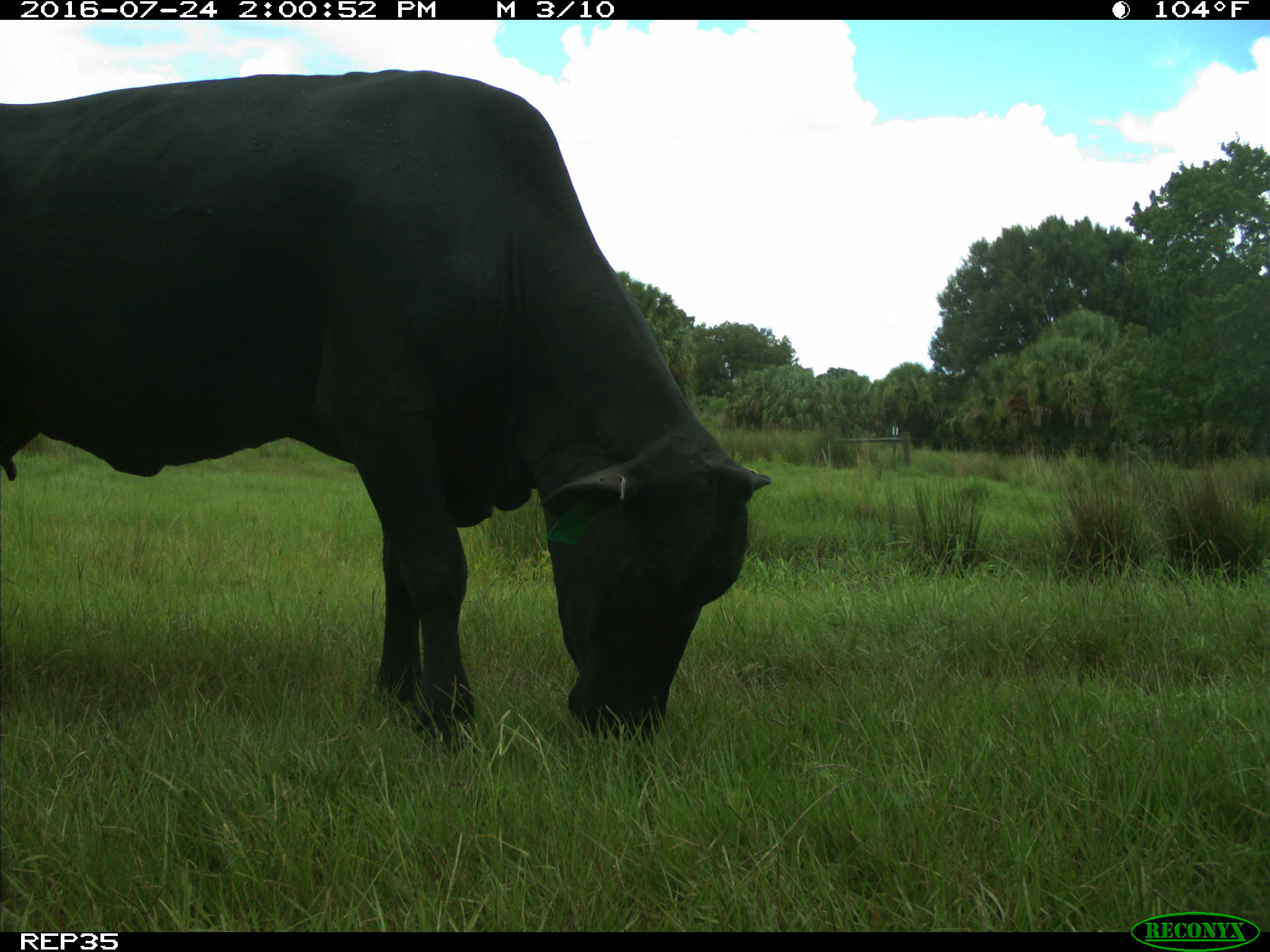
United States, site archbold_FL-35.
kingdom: Animalia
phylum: Chordata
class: Mammalia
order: Artiodactyla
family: Bovidae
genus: Bos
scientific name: Bos taurus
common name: domestic cow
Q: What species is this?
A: Bos taurus (domestic cow).